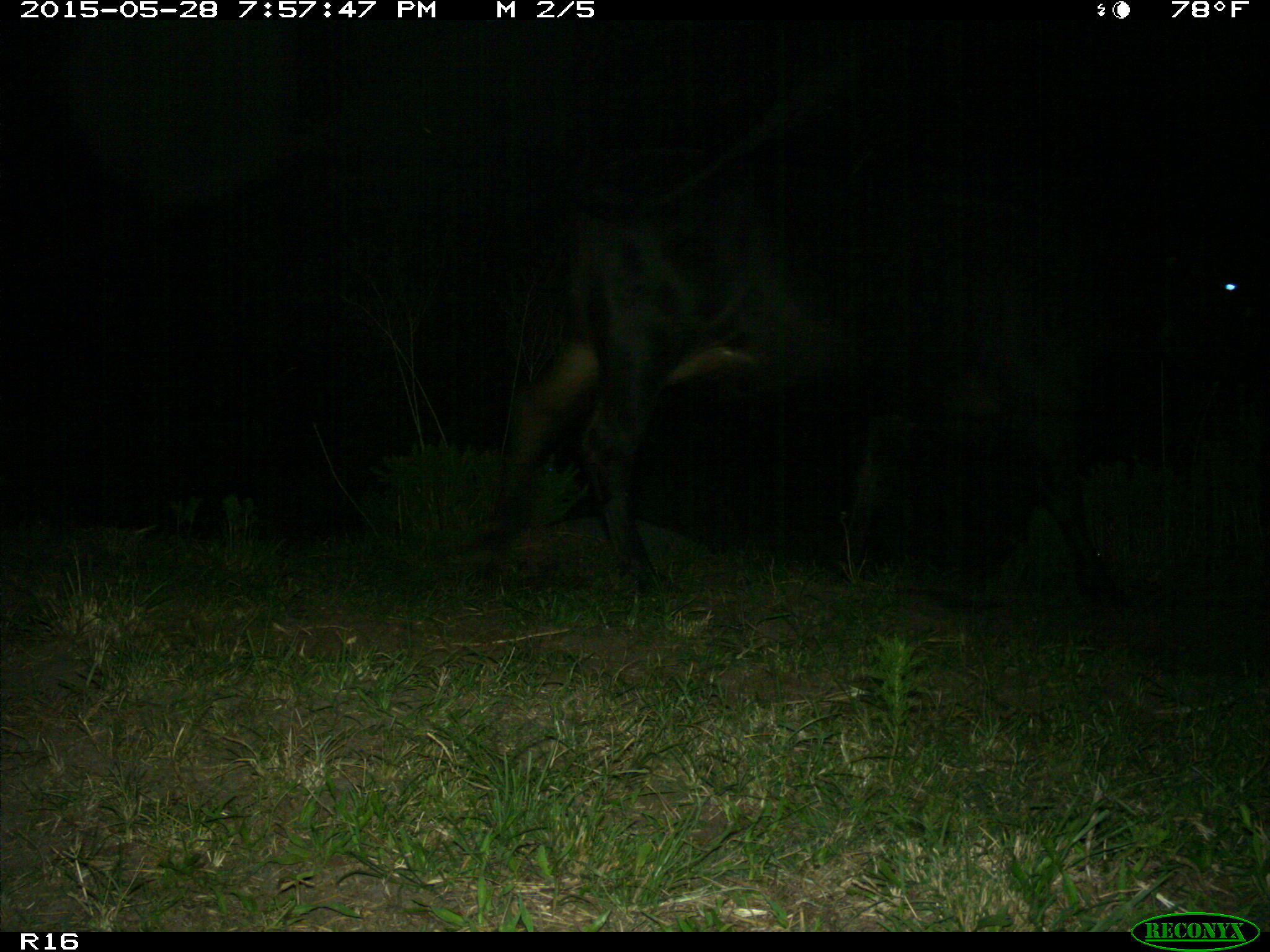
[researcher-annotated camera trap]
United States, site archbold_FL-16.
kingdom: Animalia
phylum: Chordata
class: Mammalia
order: Artiodactyla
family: Bovidae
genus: Bos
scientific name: Bos taurus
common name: domestic cow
Bos taurus (domestic cow).